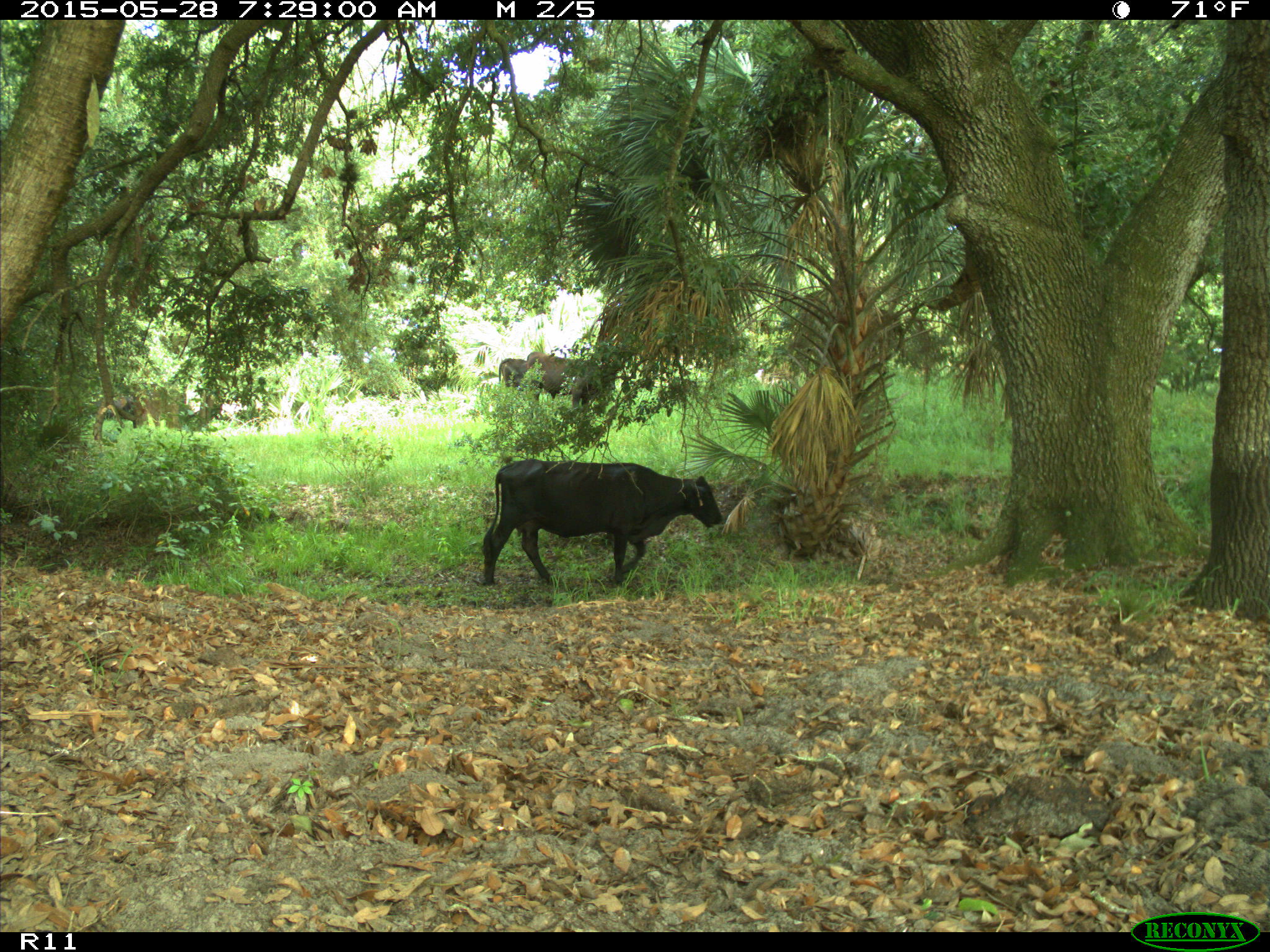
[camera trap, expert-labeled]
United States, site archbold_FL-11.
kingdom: Animalia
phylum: Chordata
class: Mammalia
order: Artiodactyla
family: Bovidae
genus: Bos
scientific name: Bos taurus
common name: domestic cow